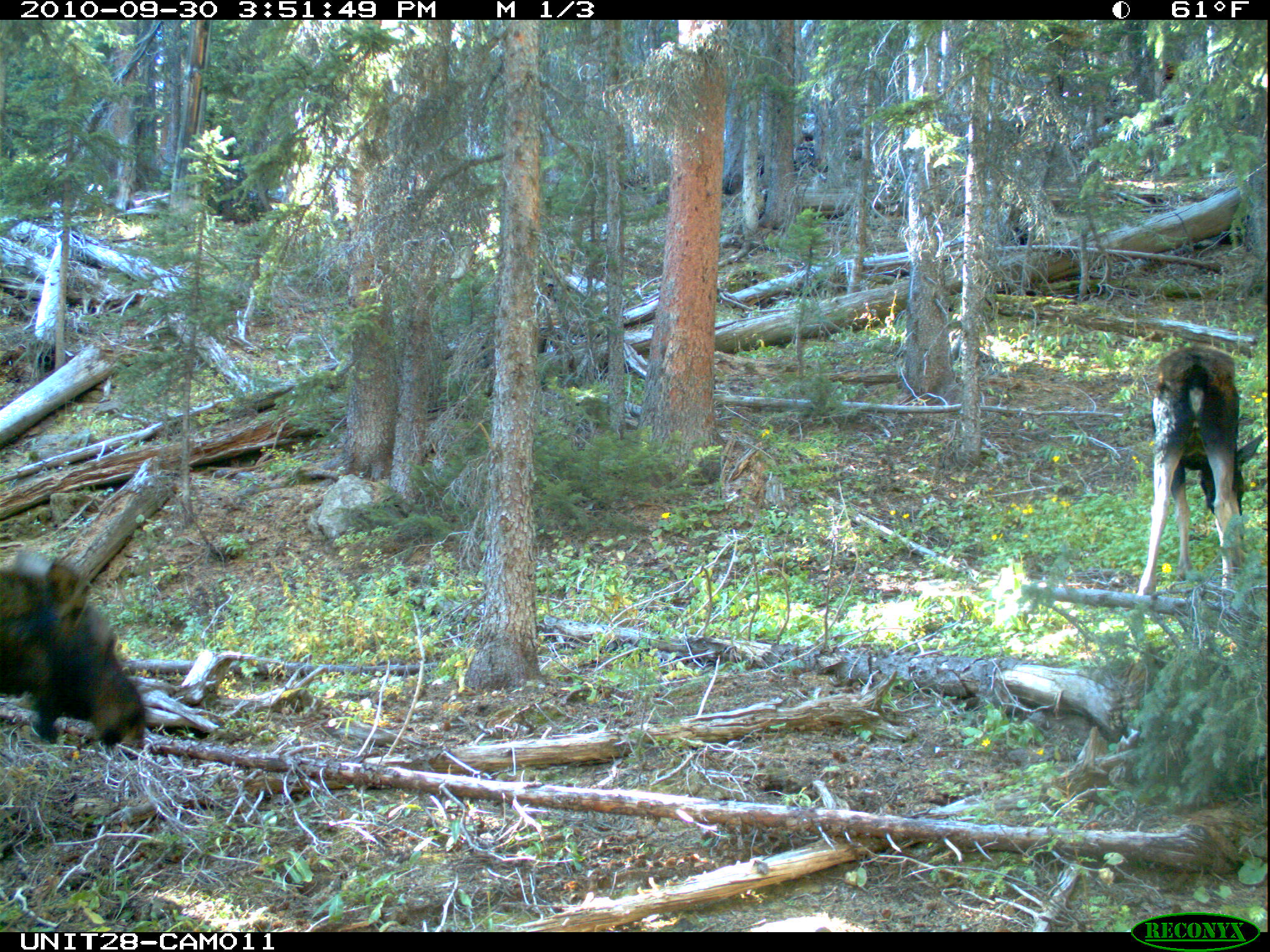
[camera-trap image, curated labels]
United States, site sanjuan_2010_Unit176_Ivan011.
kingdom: Animalia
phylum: Chordata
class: Mammalia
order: Artiodactyla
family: Cervidae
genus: Alces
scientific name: Alces alces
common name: moose